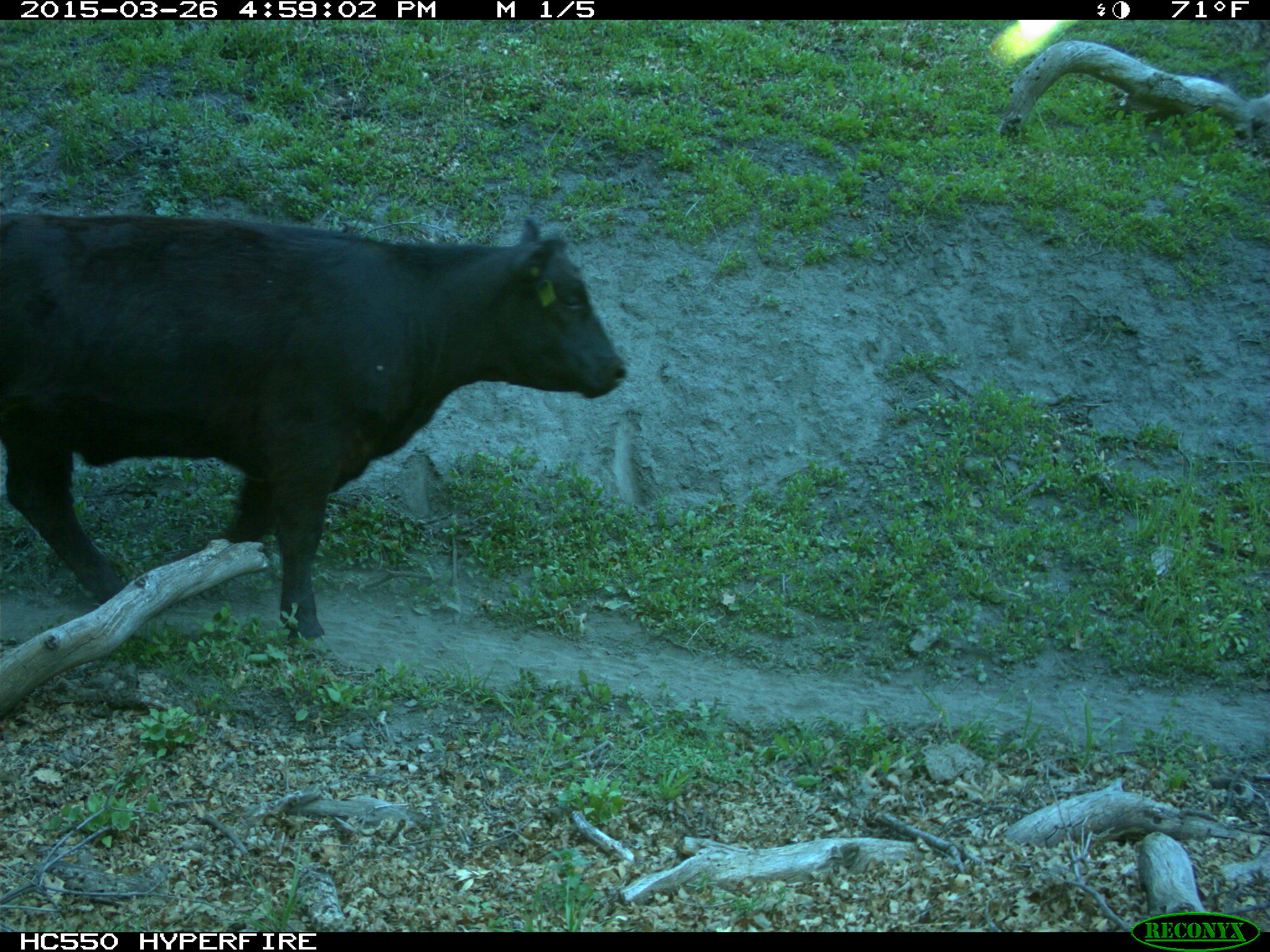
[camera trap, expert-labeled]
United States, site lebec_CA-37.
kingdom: Animalia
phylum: Chordata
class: Mammalia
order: Artiodactyla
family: Bovidae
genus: Bos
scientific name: Bos taurus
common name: domestic cow